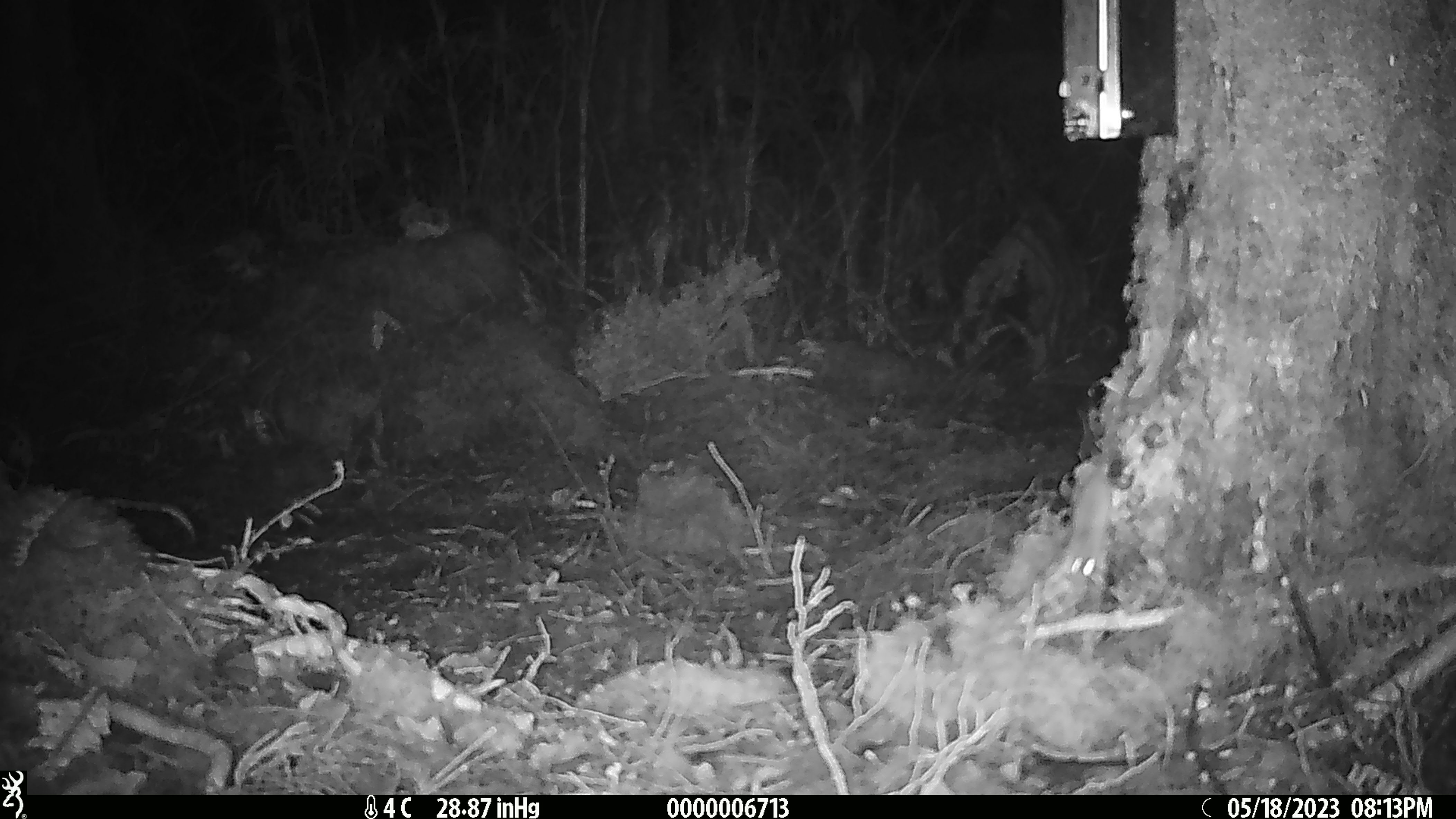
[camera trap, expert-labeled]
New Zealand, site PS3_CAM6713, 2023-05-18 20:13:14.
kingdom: Animalia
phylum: Chordata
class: Mammalia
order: Rodentia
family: Muridae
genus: Mus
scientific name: Mus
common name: mouse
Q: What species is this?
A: Mouse (Mus).